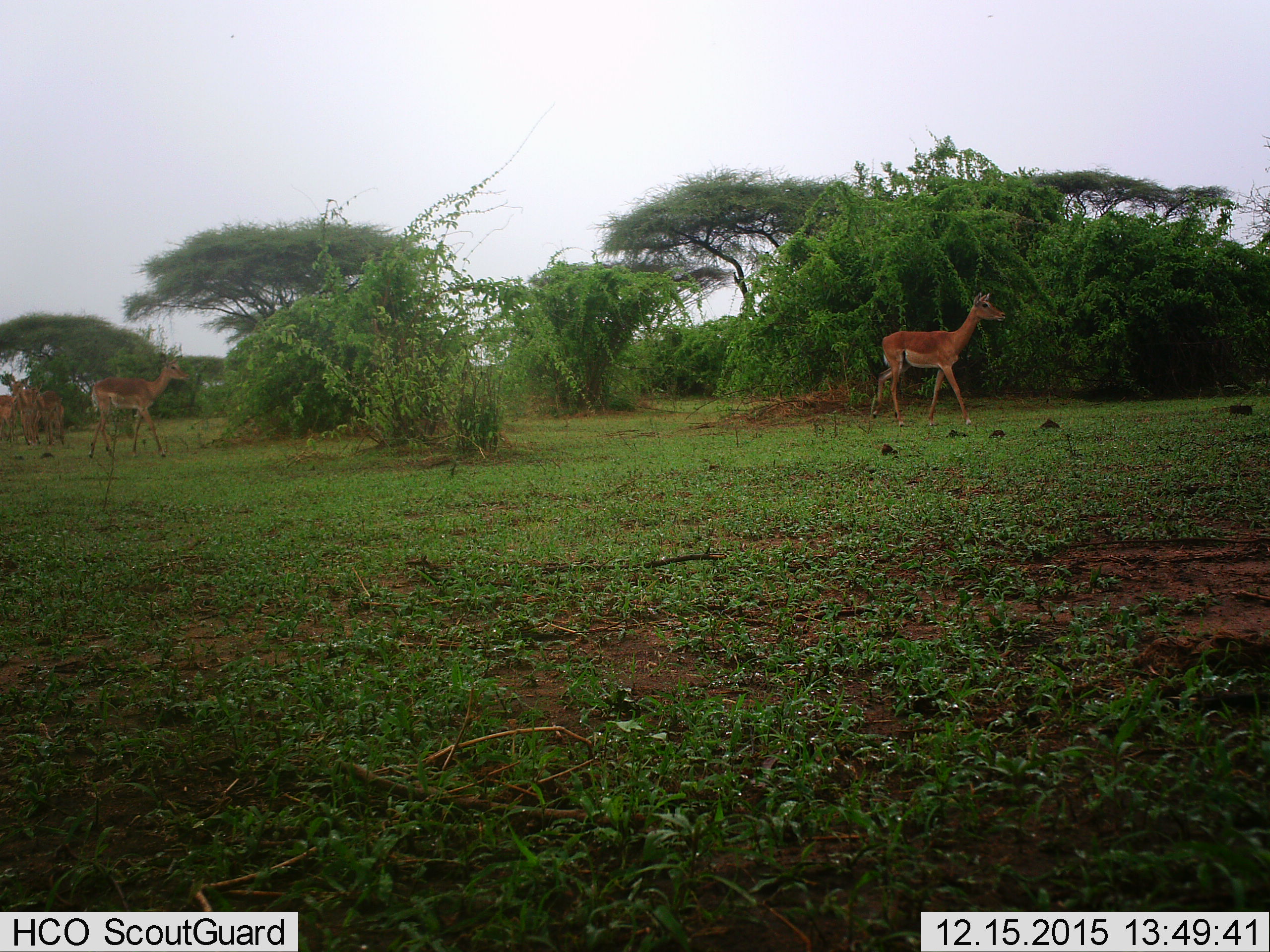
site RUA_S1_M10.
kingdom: Animalia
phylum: Chordata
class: Mammalia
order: Artiodactyla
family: Bovidae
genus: Aepyceros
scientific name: Aepyceros melampus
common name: impala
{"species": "impala (Aepyceros melampus)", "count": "5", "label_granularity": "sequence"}